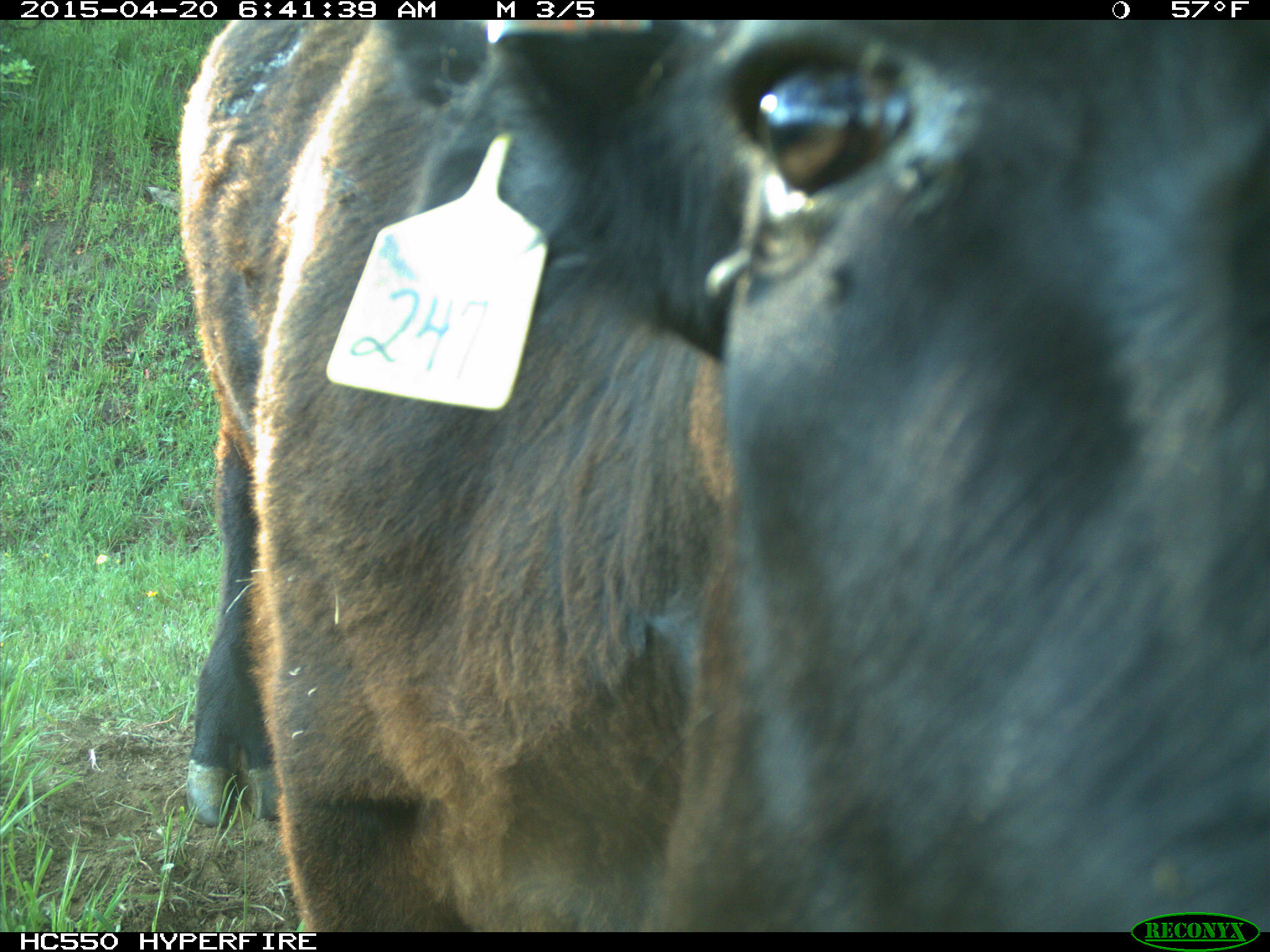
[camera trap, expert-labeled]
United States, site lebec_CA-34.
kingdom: Animalia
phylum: Chordata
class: Mammalia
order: Artiodactyla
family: Bovidae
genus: Bos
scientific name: Bos taurus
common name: domestic cow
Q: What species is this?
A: Bos taurus (domestic cow).